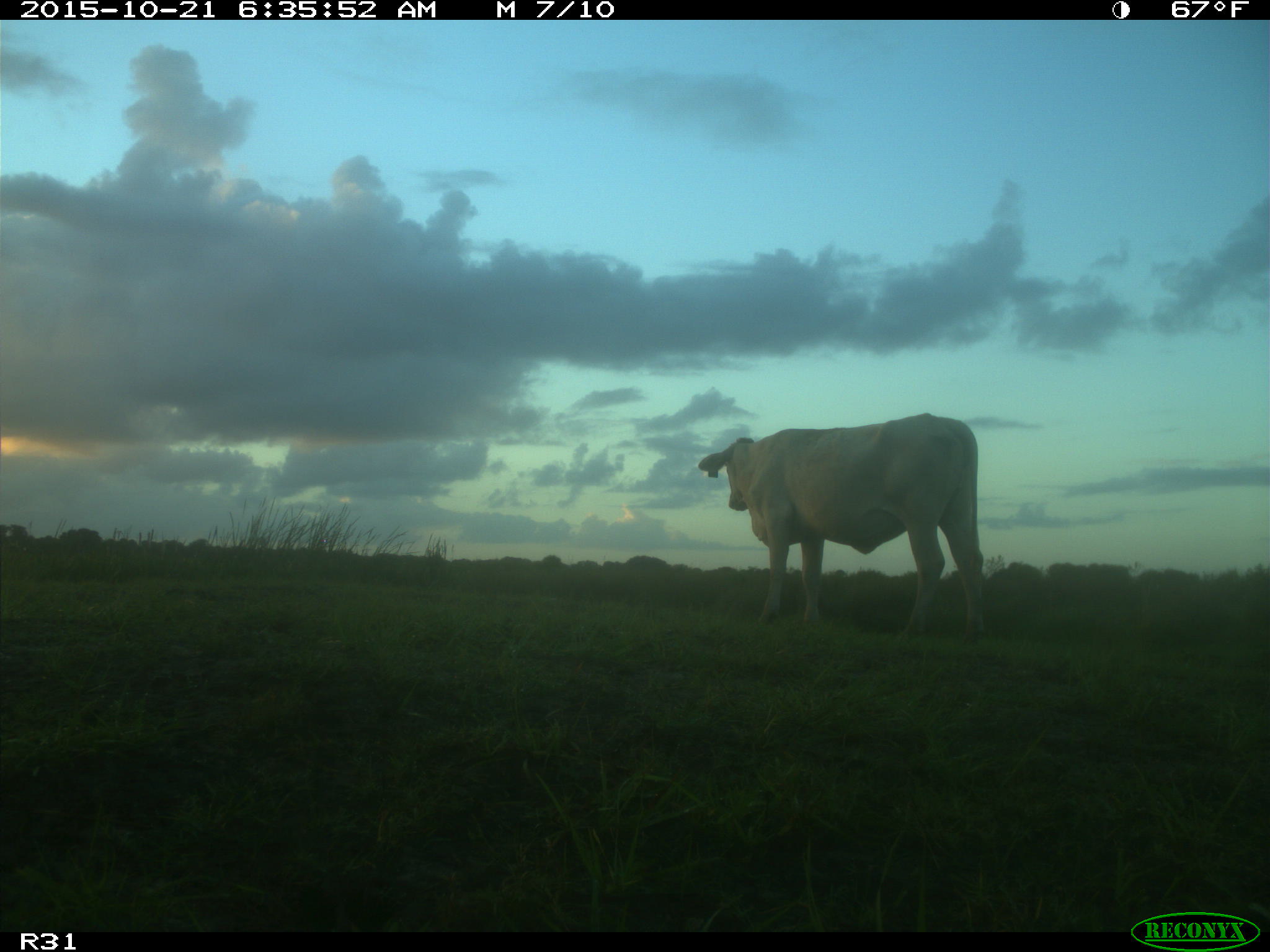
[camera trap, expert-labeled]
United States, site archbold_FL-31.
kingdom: Animalia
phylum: Chordata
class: Mammalia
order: Artiodactyla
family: Bovidae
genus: Bos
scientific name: Bos taurus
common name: domestic cow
Bos taurus (domestic cow).